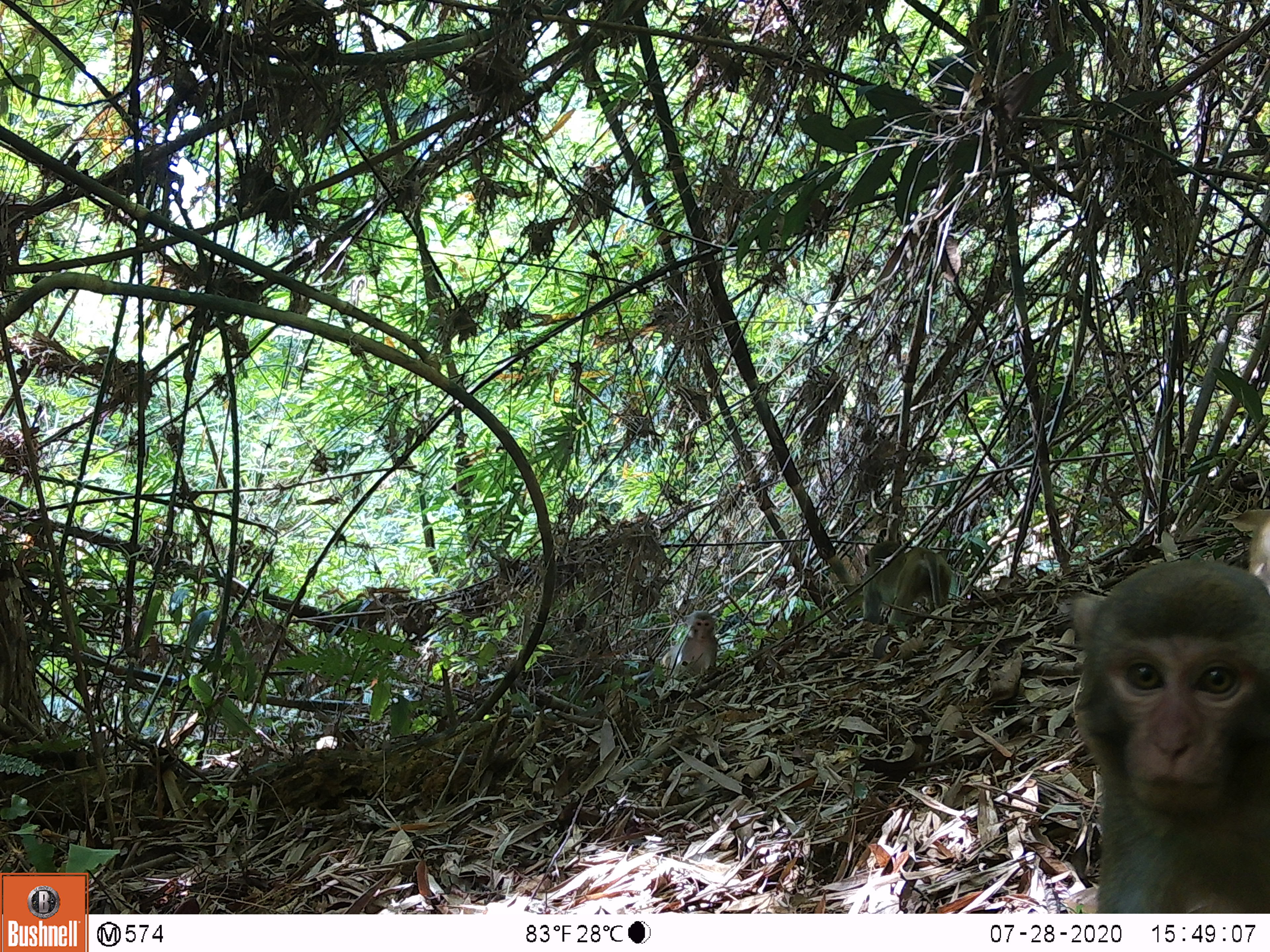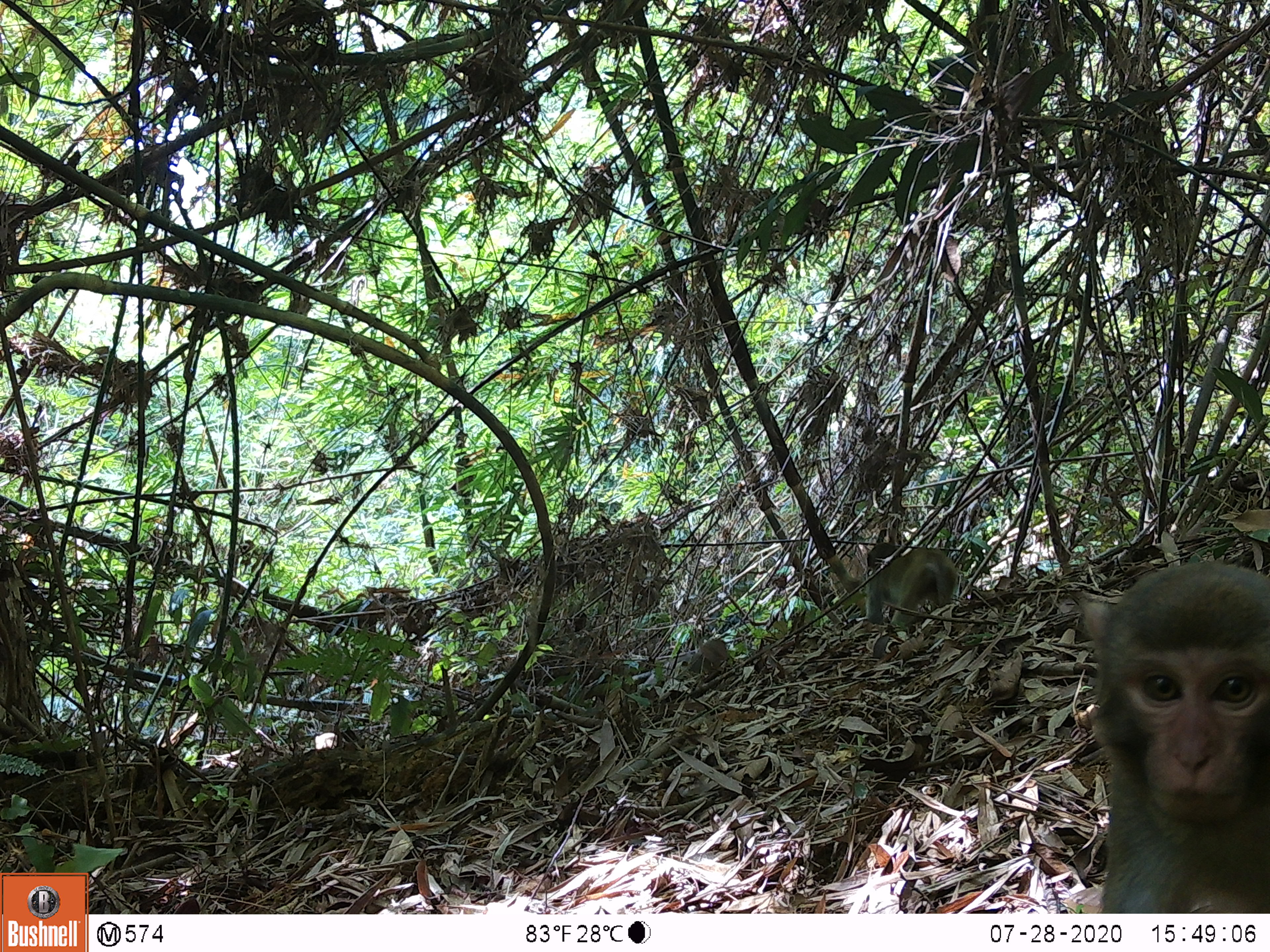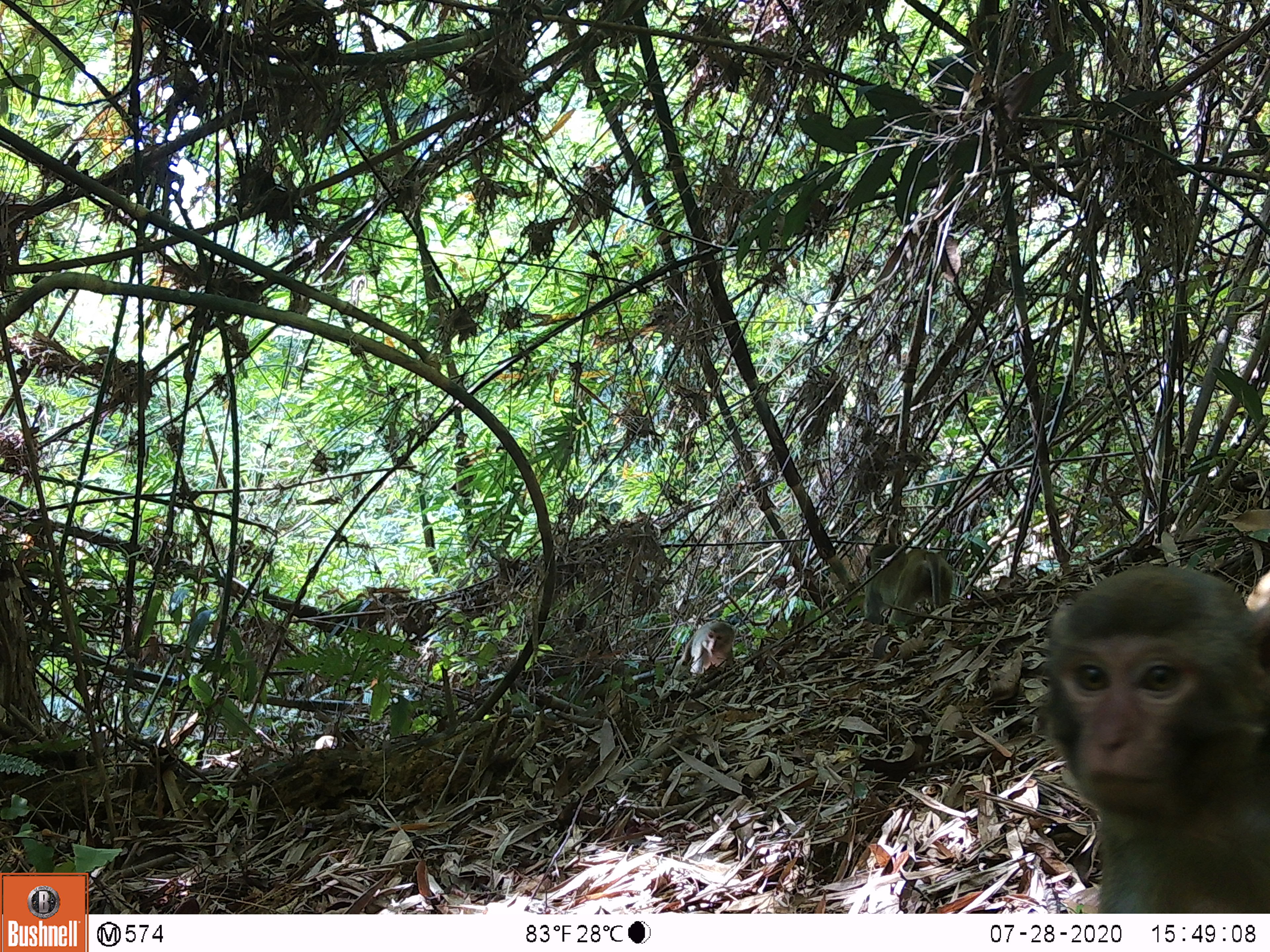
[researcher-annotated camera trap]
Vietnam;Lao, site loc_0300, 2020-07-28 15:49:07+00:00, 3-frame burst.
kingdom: Animalia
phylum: Chordata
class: Mammalia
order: Primates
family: Cercopithecidae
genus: Macaca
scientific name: Macaca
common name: macaques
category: assam or rhesus macaque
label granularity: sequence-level